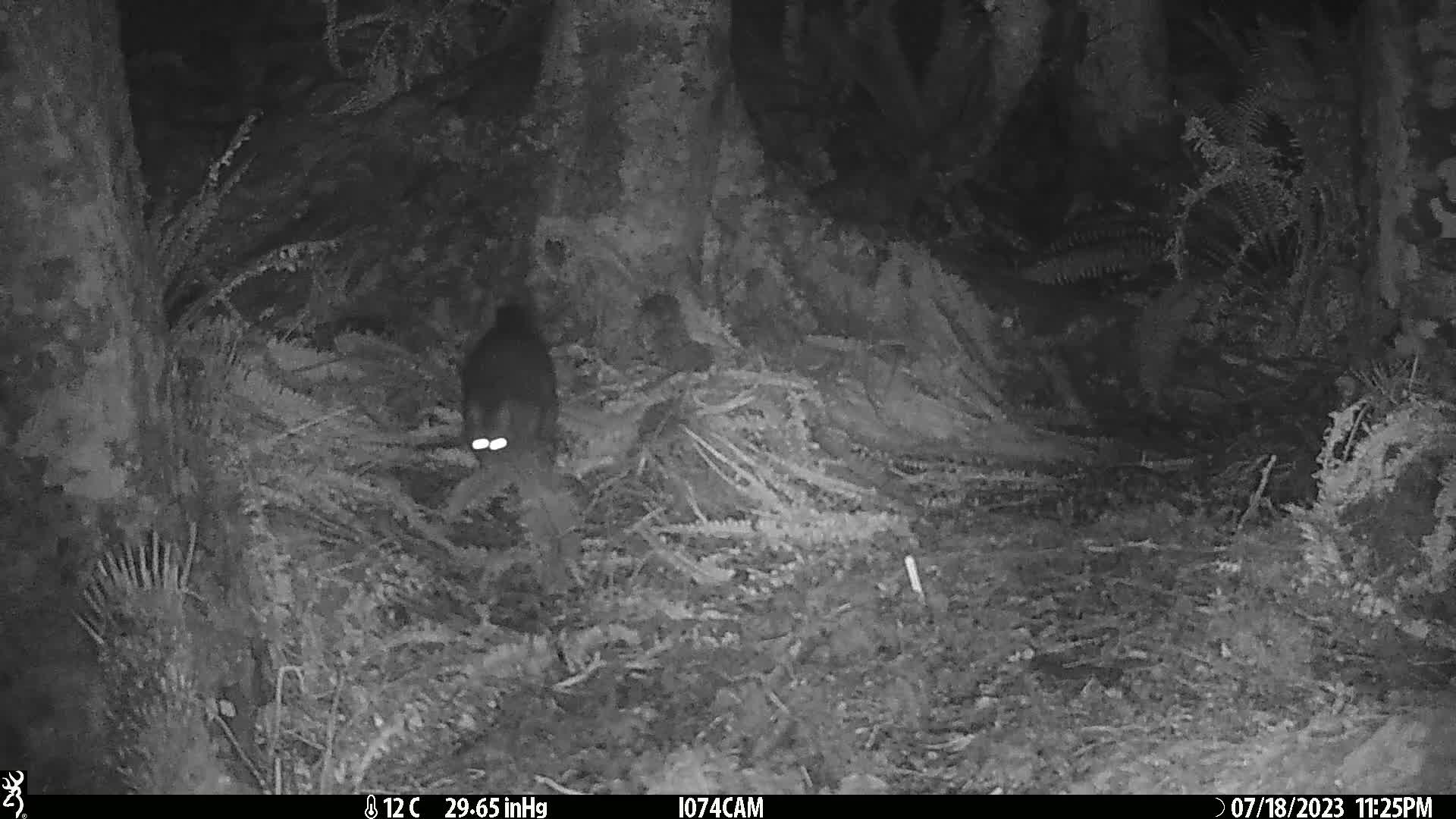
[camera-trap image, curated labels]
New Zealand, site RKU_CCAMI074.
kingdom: Animalia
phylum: Chordata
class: Mammalia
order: Diprotodontia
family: Phalangeridae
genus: Trichosurus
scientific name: Trichosurus vulpecula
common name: common brushtail possum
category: possum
Possum (common brushtail possum) (Trichosurus vulpecula).